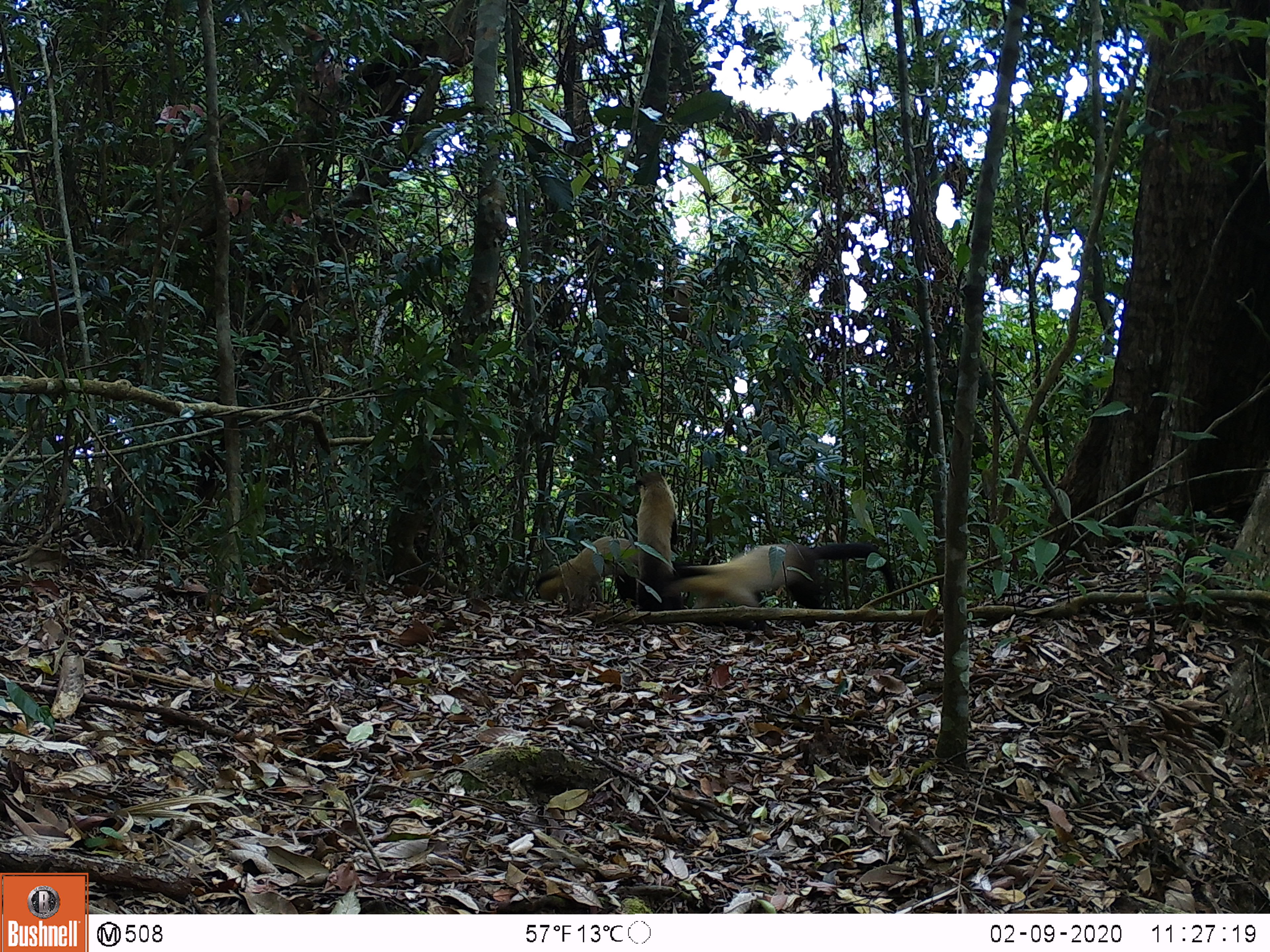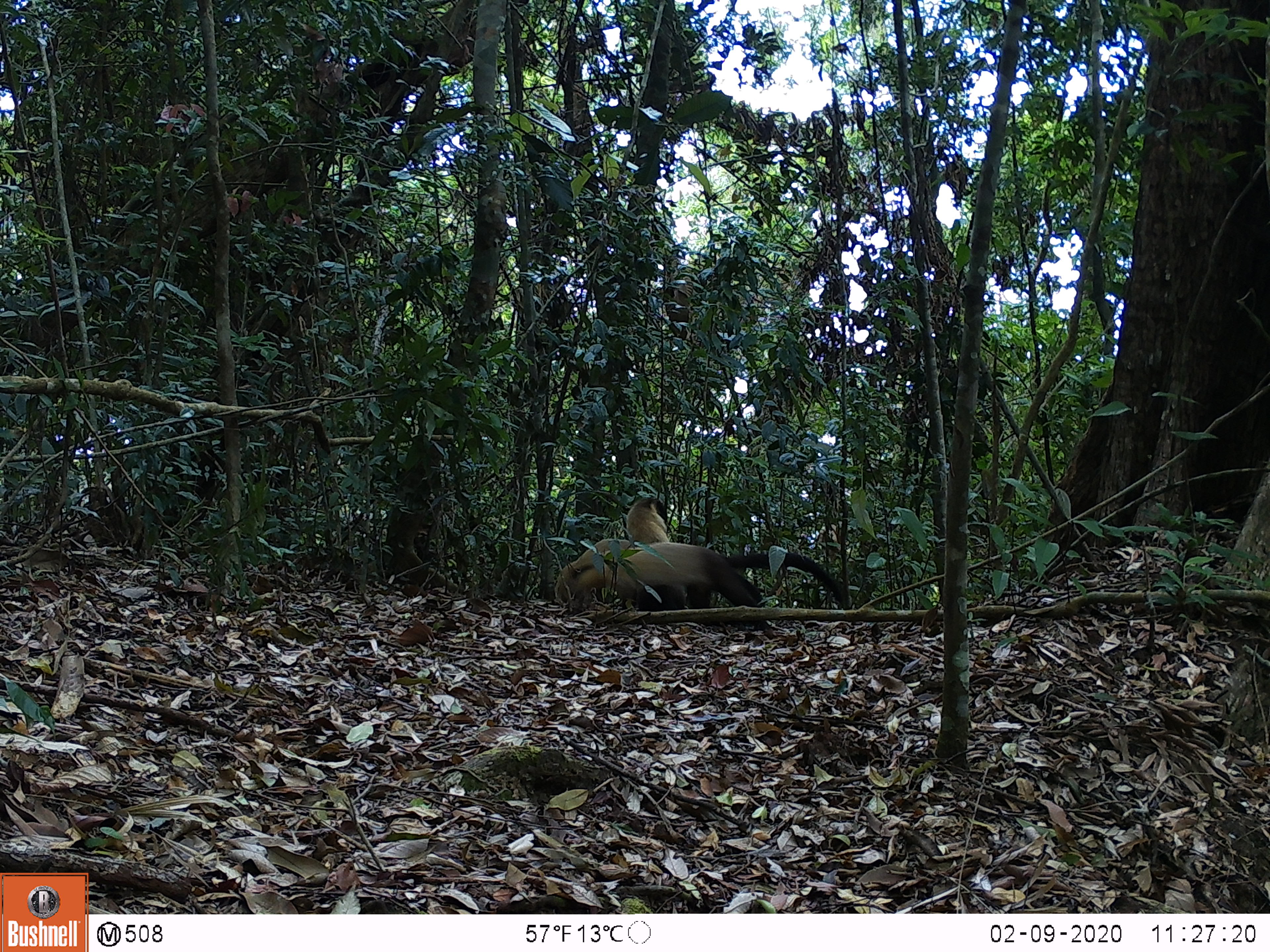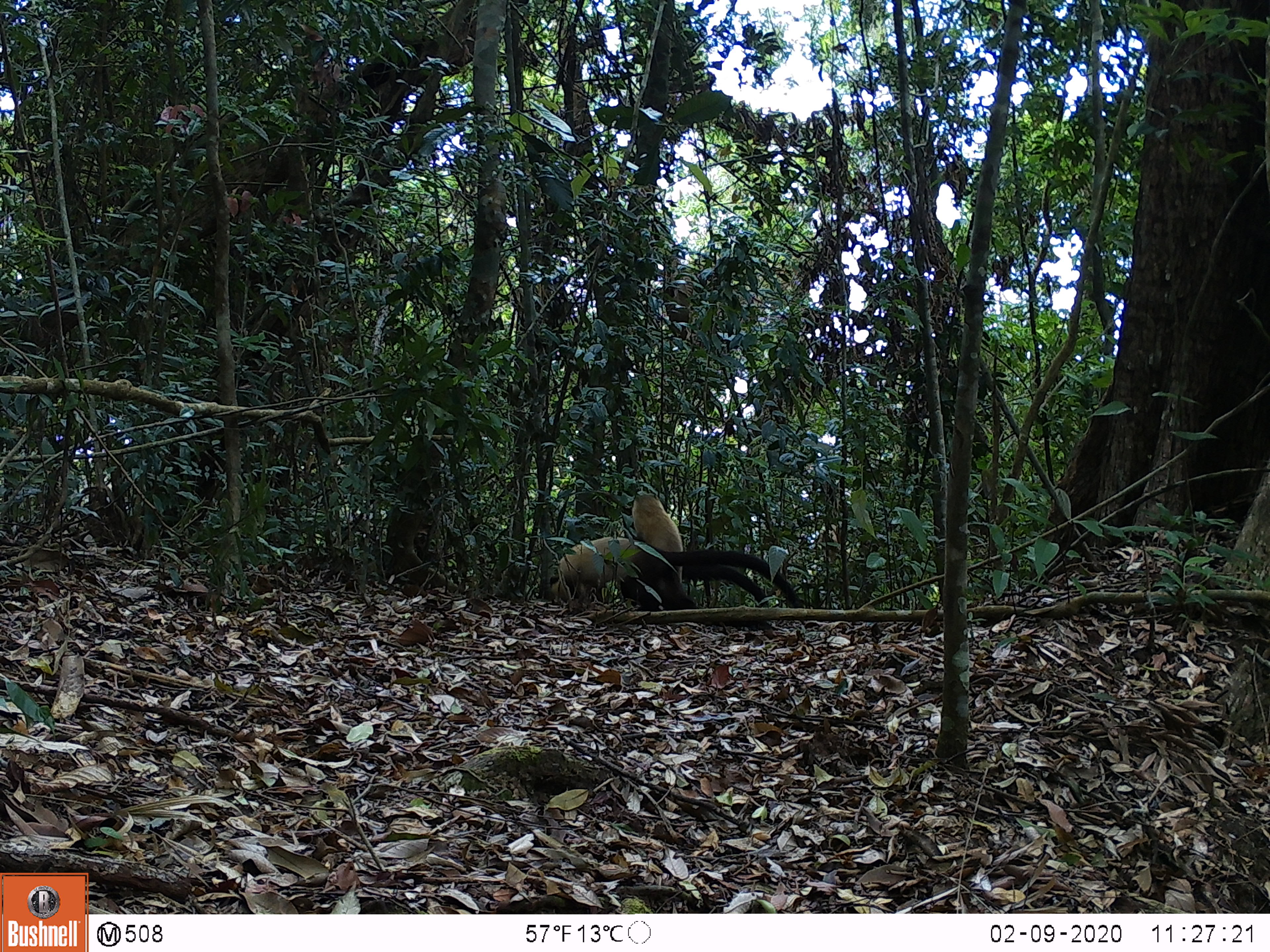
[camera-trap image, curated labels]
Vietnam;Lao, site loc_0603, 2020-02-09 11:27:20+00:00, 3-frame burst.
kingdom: Animalia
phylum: Chordata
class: Mammalia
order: Carnivora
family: Mustelidae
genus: Martes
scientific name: Martes flavigula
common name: yellow-throated marten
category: yellow throated marten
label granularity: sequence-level